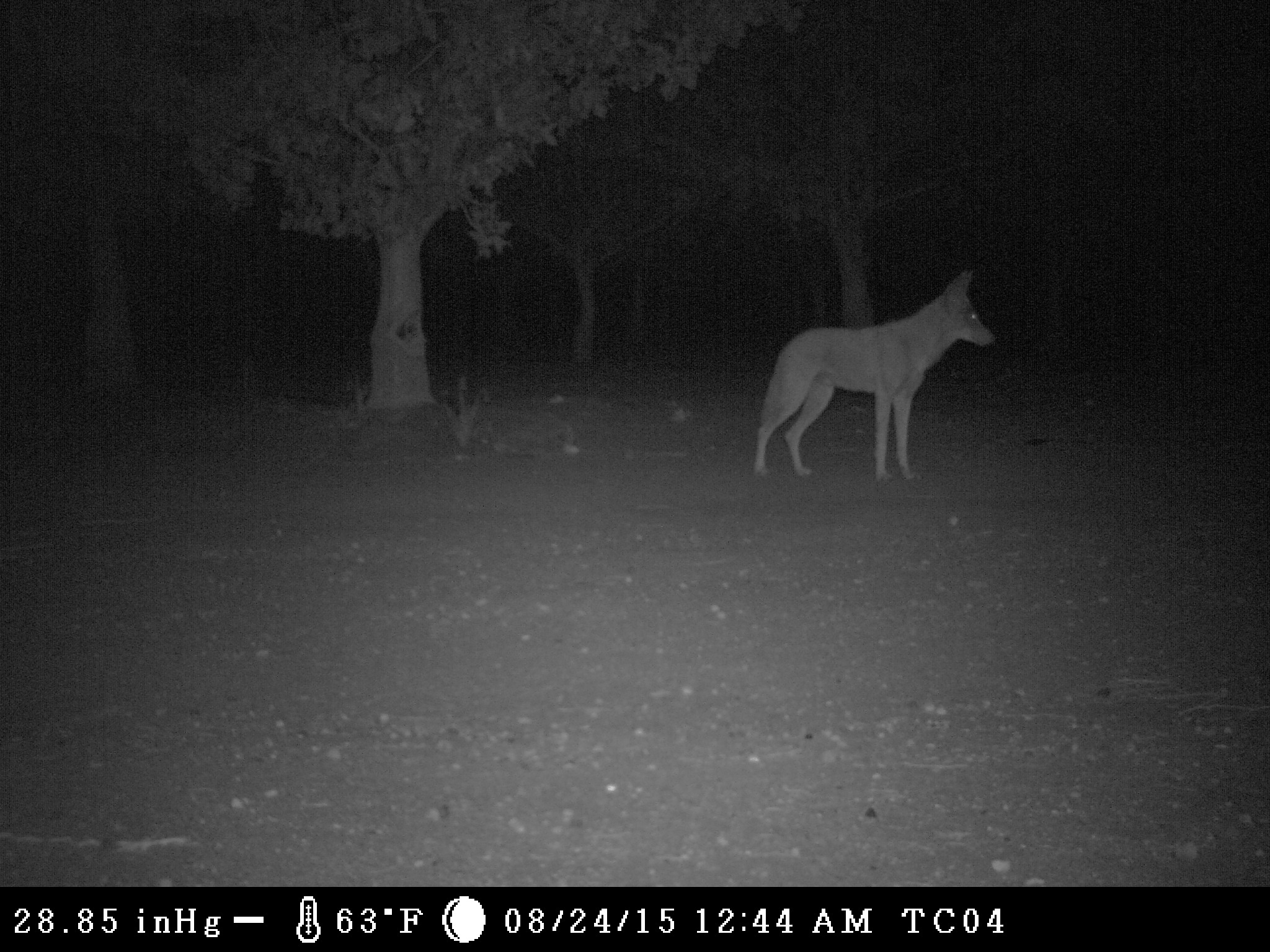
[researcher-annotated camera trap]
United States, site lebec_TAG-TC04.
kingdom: Animalia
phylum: Chordata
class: Mammalia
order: Carnivora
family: Canidae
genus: Canis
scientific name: Canis latrans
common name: coyote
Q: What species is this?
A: Canis latrans (coyote).